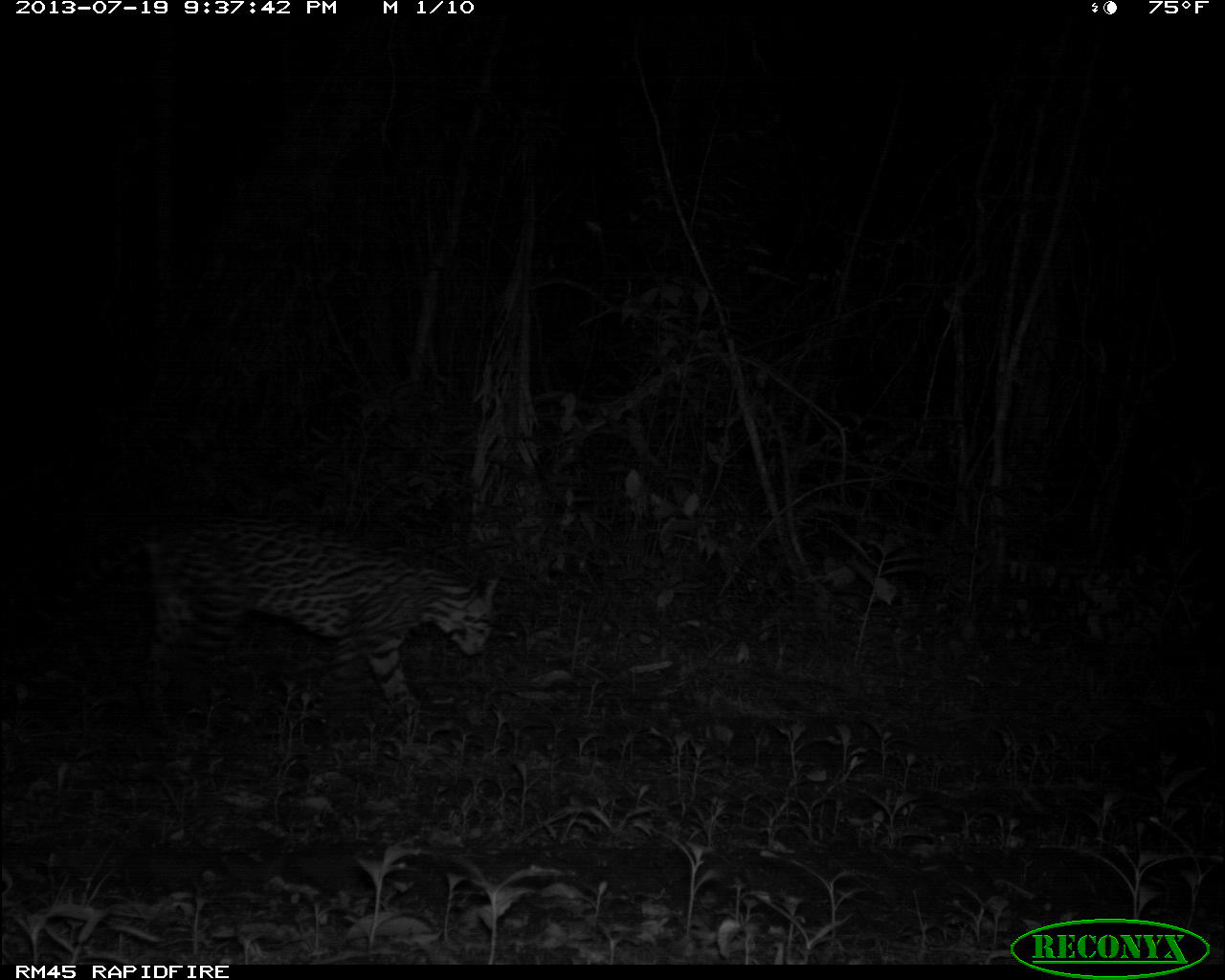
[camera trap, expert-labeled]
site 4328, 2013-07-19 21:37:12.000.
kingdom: Animalia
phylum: Chordata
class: Mammalia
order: Carnivora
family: Felidae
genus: Leopardus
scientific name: Leopardus pardalis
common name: ocelot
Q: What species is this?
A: Leopardus pardalis (ocelot).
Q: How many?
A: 1.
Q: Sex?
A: Male.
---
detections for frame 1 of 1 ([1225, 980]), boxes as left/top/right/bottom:
leopardus pardalis: 27/513/501/738